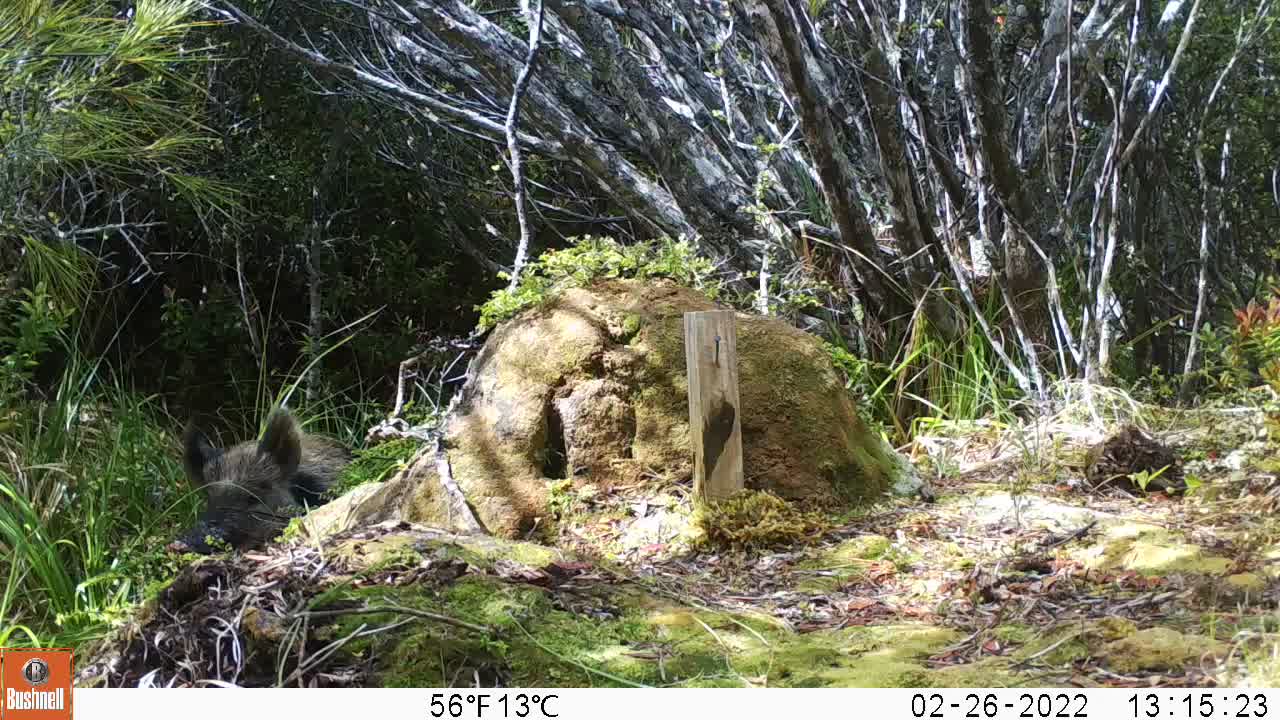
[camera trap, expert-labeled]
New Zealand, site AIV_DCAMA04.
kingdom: Animalia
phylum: Chordata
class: Mammalia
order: Artiodactyla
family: Suidae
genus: Sus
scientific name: Sus scrofa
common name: pig